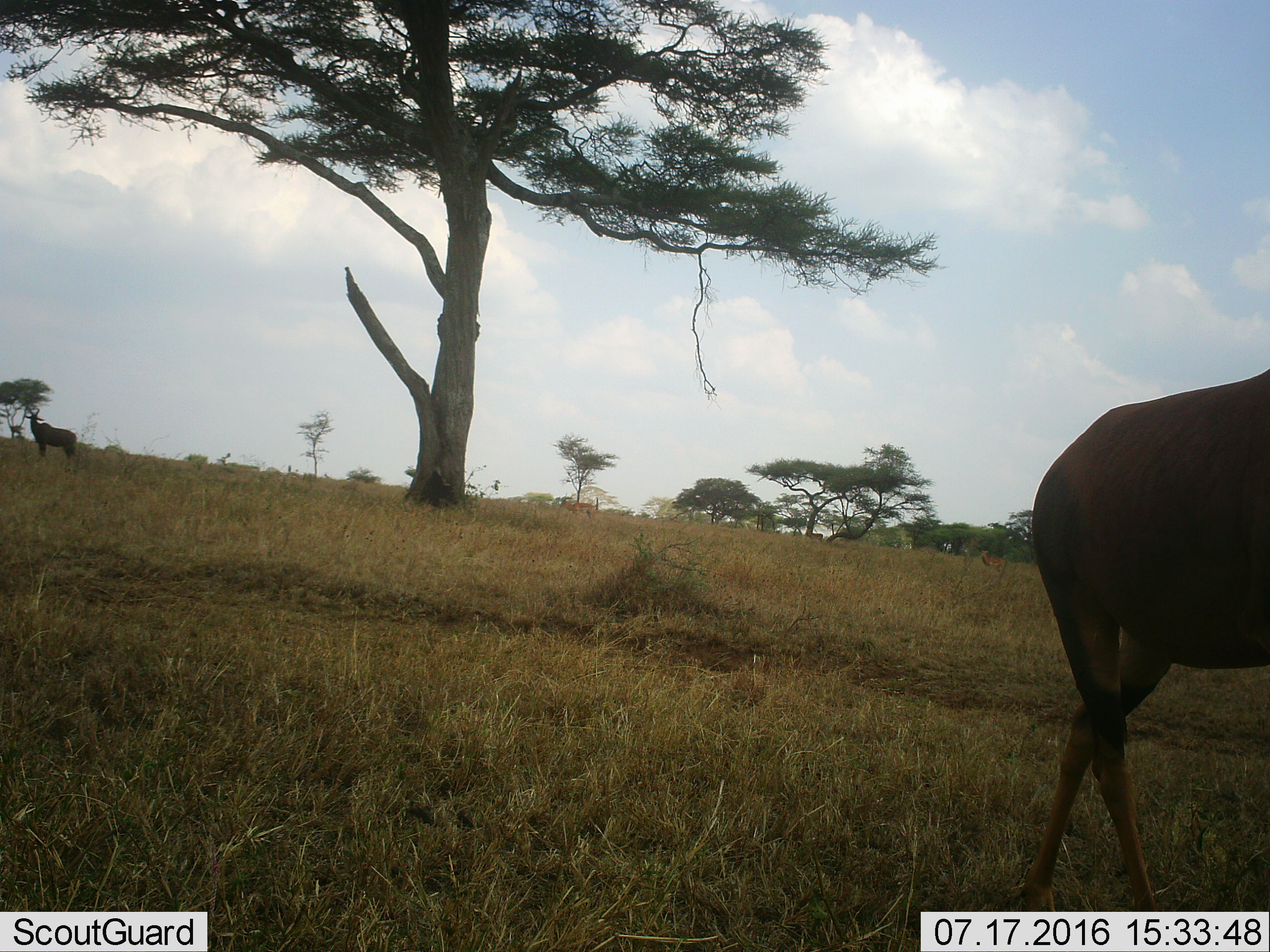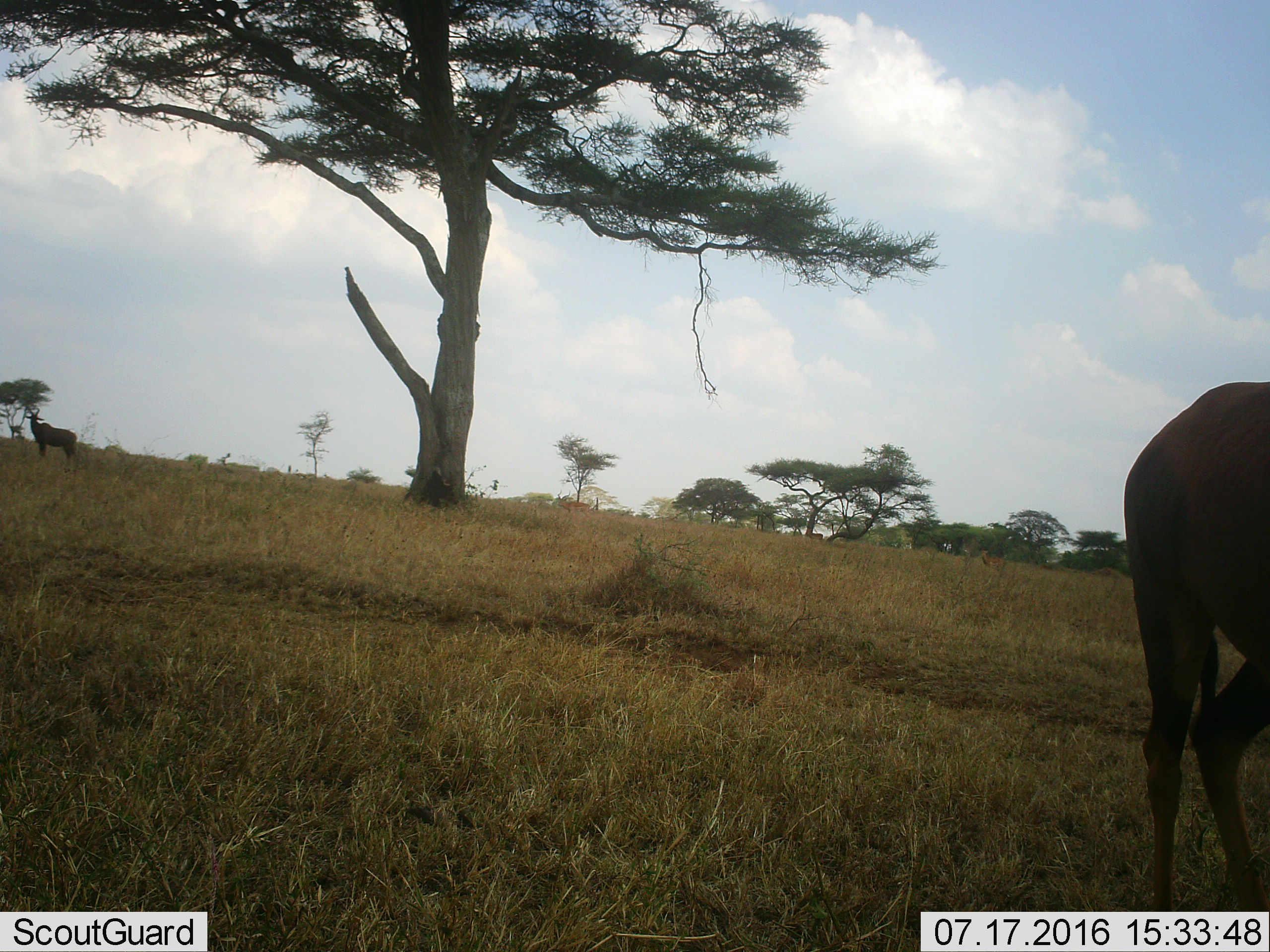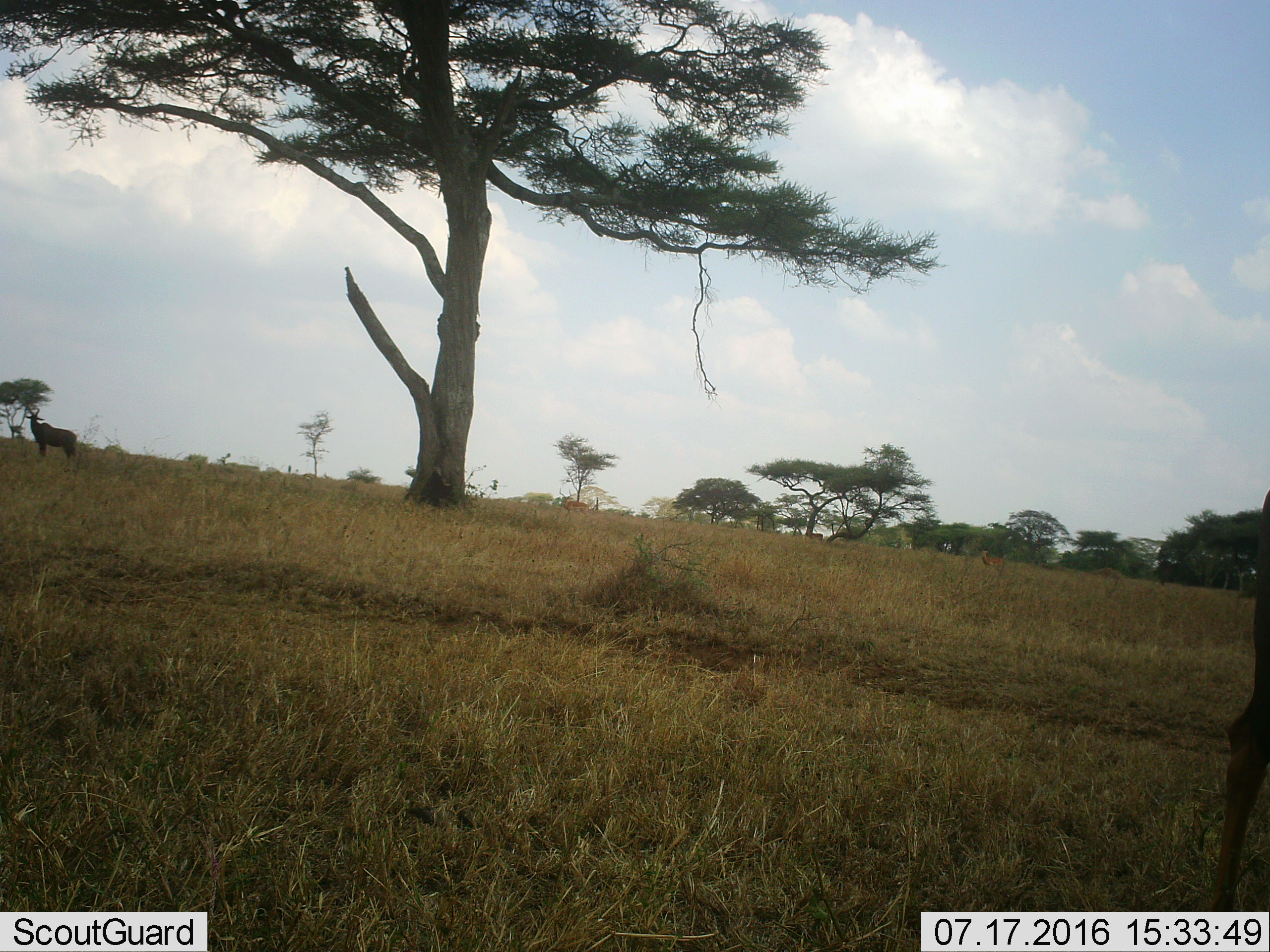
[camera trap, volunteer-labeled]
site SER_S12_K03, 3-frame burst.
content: unidentified animal